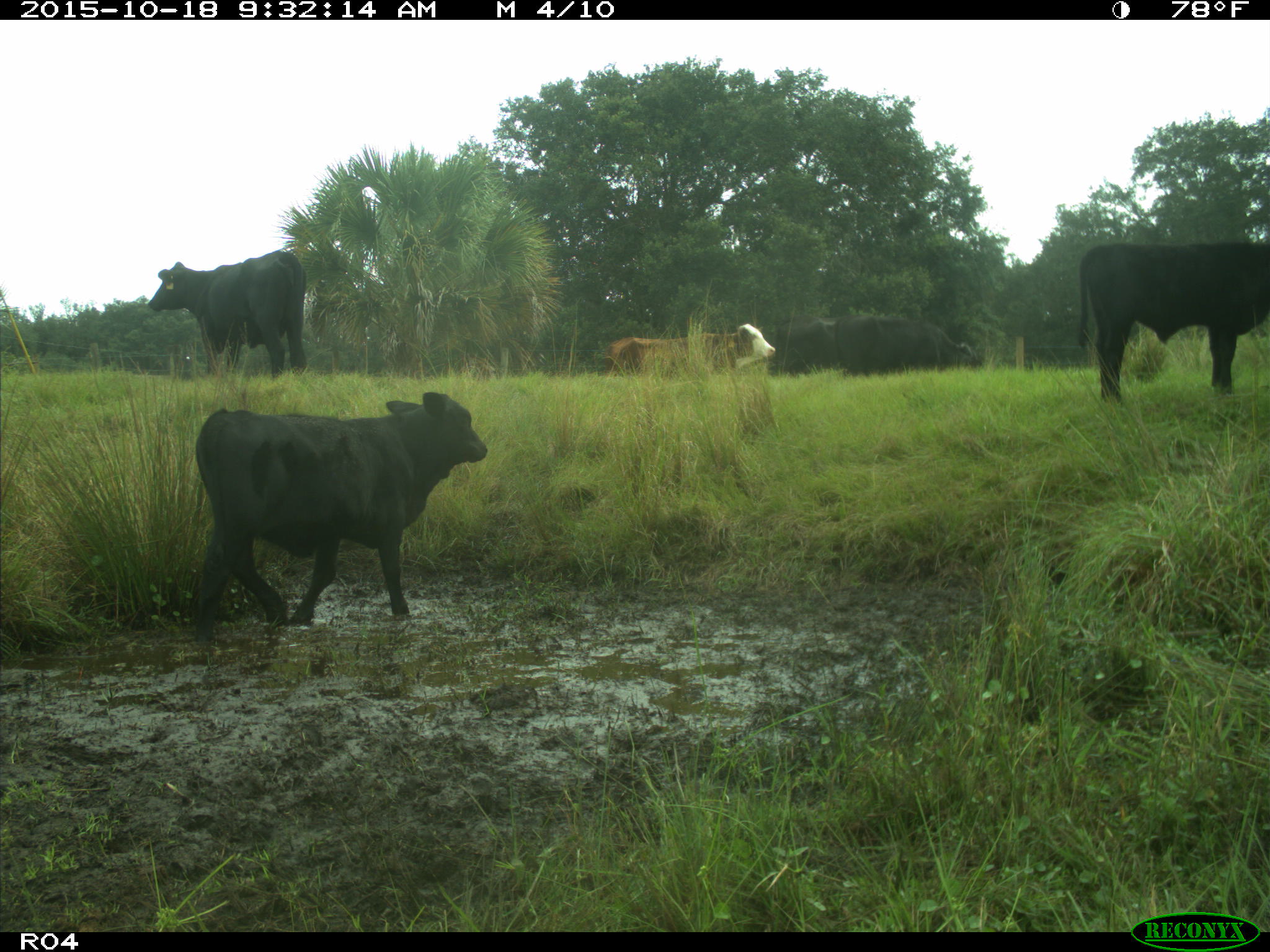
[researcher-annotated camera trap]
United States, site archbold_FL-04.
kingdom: Animalia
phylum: Chordata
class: Mammalia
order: Artiodactyla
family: Bovidae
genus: Bos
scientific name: Bos taurus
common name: domestic cow